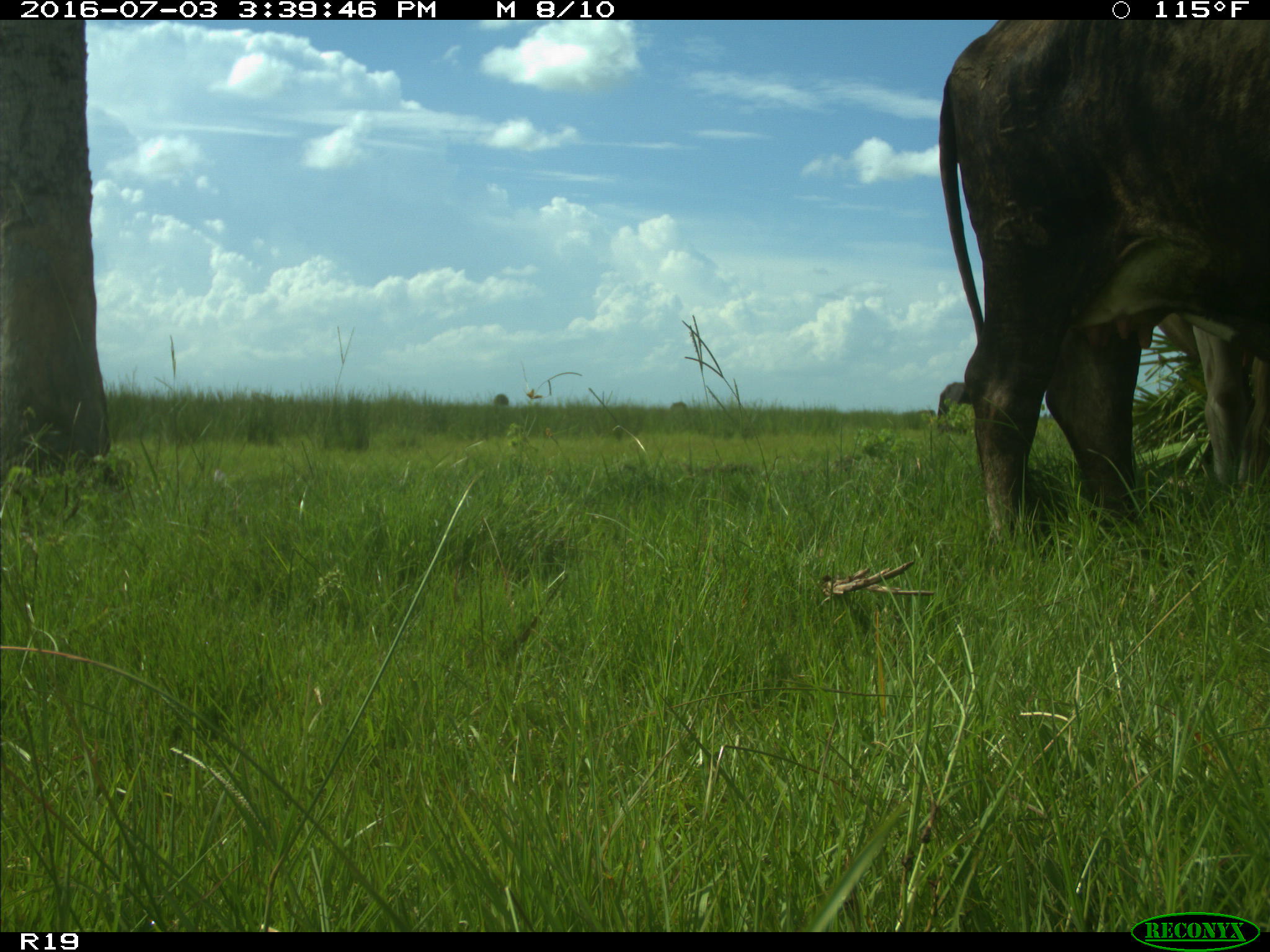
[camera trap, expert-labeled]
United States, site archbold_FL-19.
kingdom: Animalia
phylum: Chordata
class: Mammalia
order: Artiodactyla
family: Bovidae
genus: Bos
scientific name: Bos taurus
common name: domestic cow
Bos taurus (domestic cow).